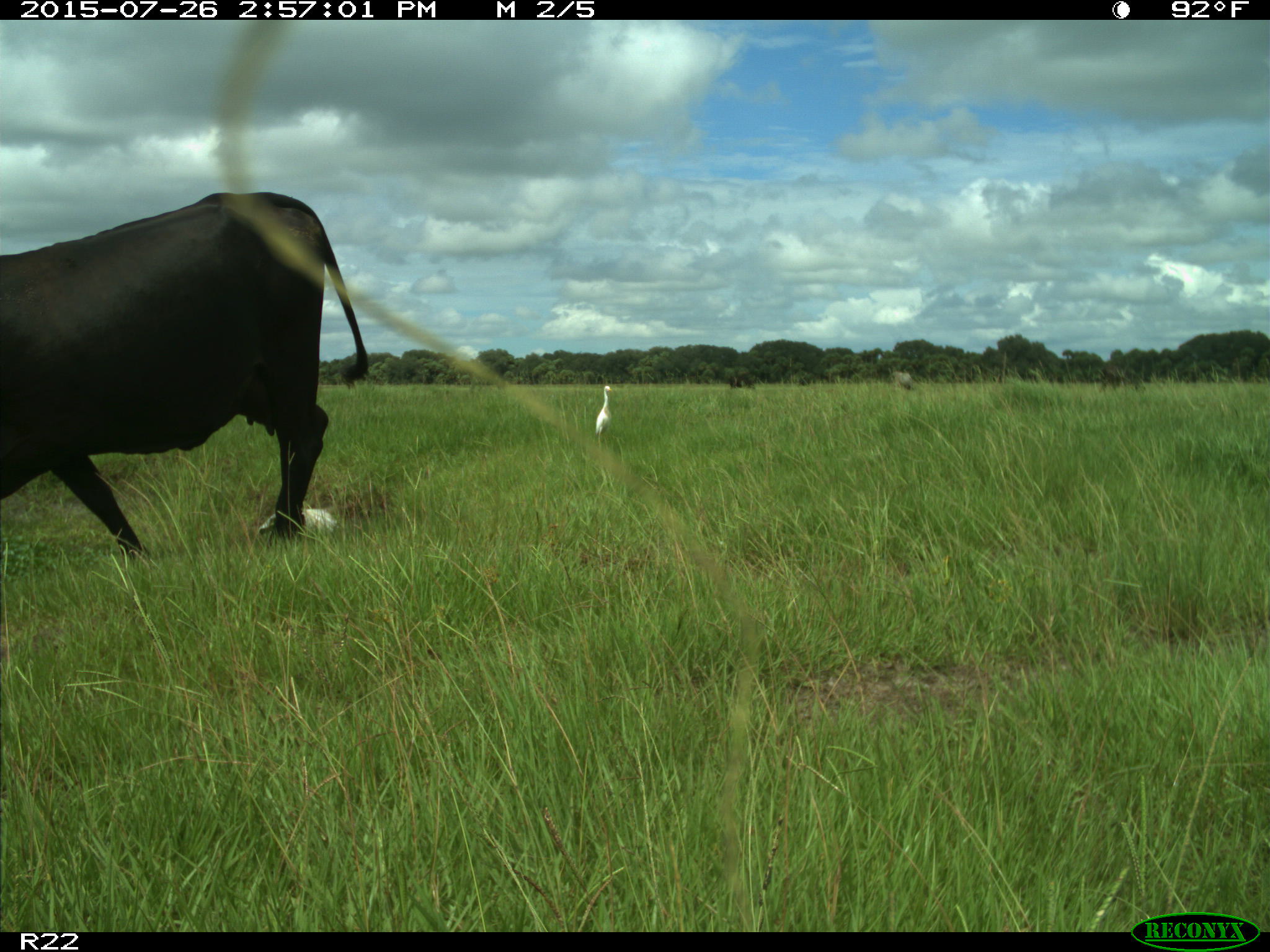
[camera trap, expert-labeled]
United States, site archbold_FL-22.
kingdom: Animalia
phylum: Chordata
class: Mammalia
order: Artiodactyla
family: Bovidae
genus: Bos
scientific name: Bos taurus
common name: domestic cow